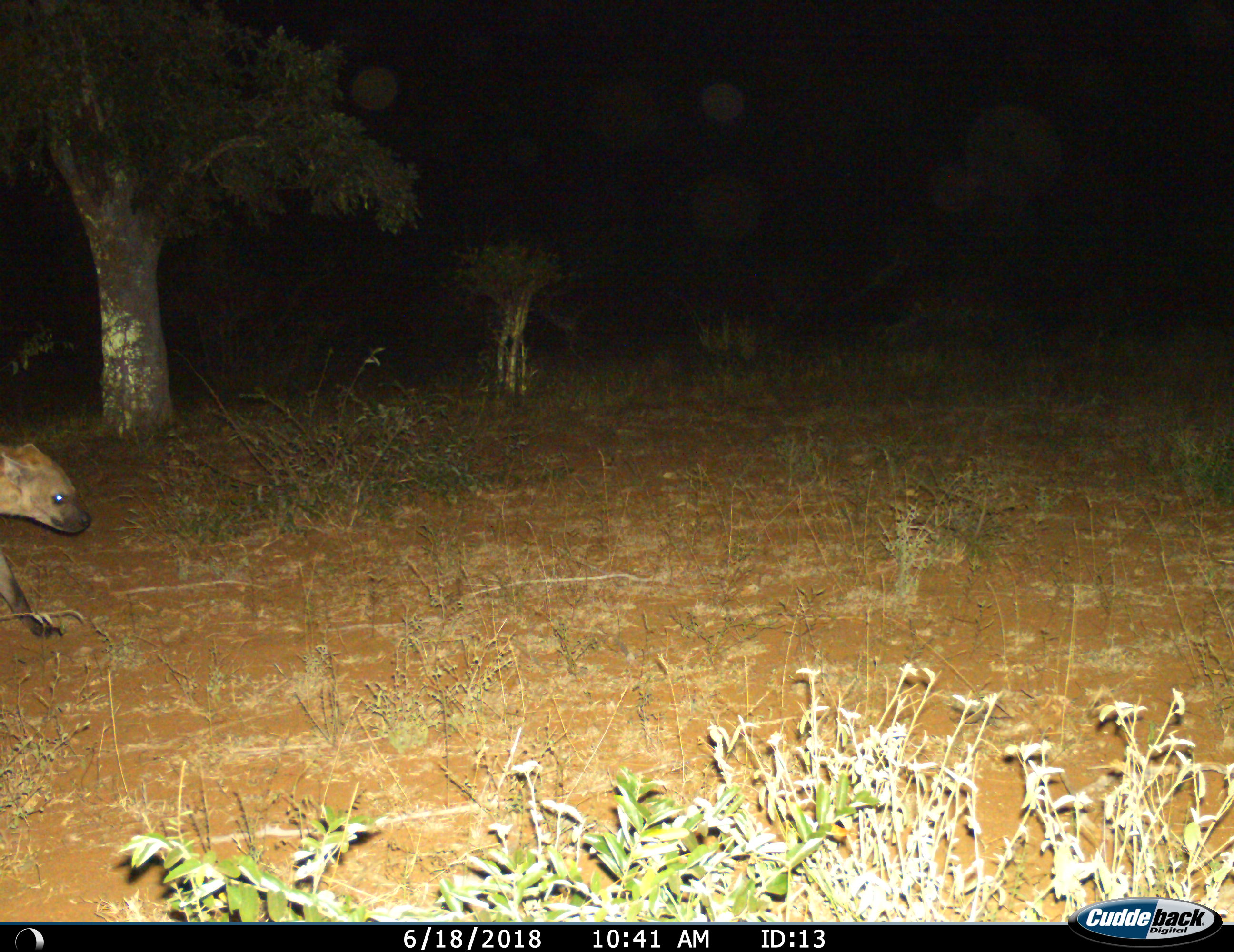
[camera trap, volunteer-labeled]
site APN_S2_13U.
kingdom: Animalia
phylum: Chordata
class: Mammalia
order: Carnivora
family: Hyaenidae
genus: Crocuta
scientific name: Crocuta crocuta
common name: spotted hyena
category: hyenaspotted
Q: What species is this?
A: Hyenaspotted (spotted hyena) (Crocuta crocuta).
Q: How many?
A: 1.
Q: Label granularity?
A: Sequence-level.